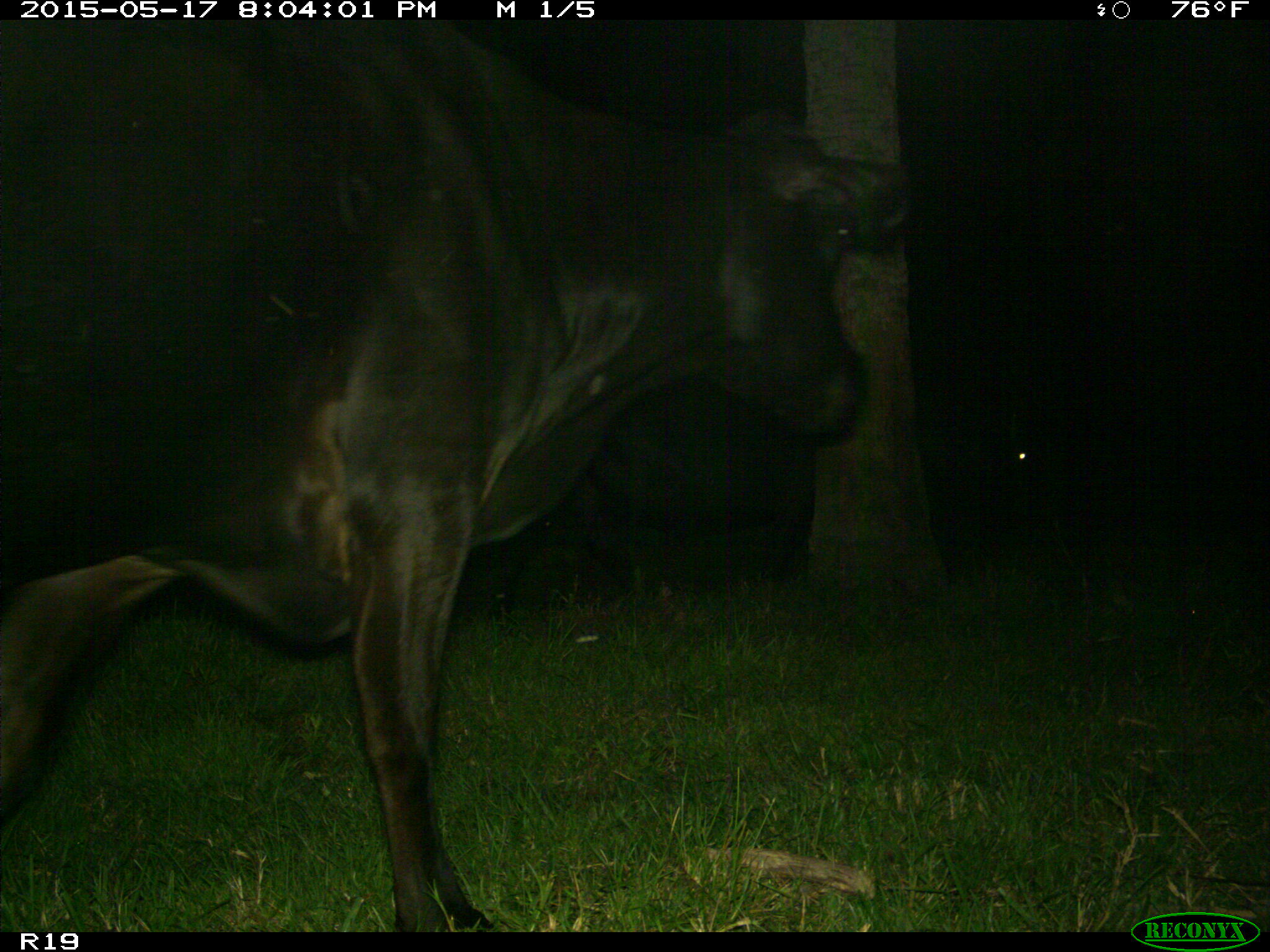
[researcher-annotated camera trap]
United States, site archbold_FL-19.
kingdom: Animalia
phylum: Chordata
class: Mammalia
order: Artiodactyla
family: Bovidae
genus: Bos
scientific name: Bos taurus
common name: domestic cow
Bos taurus (domestic cow).